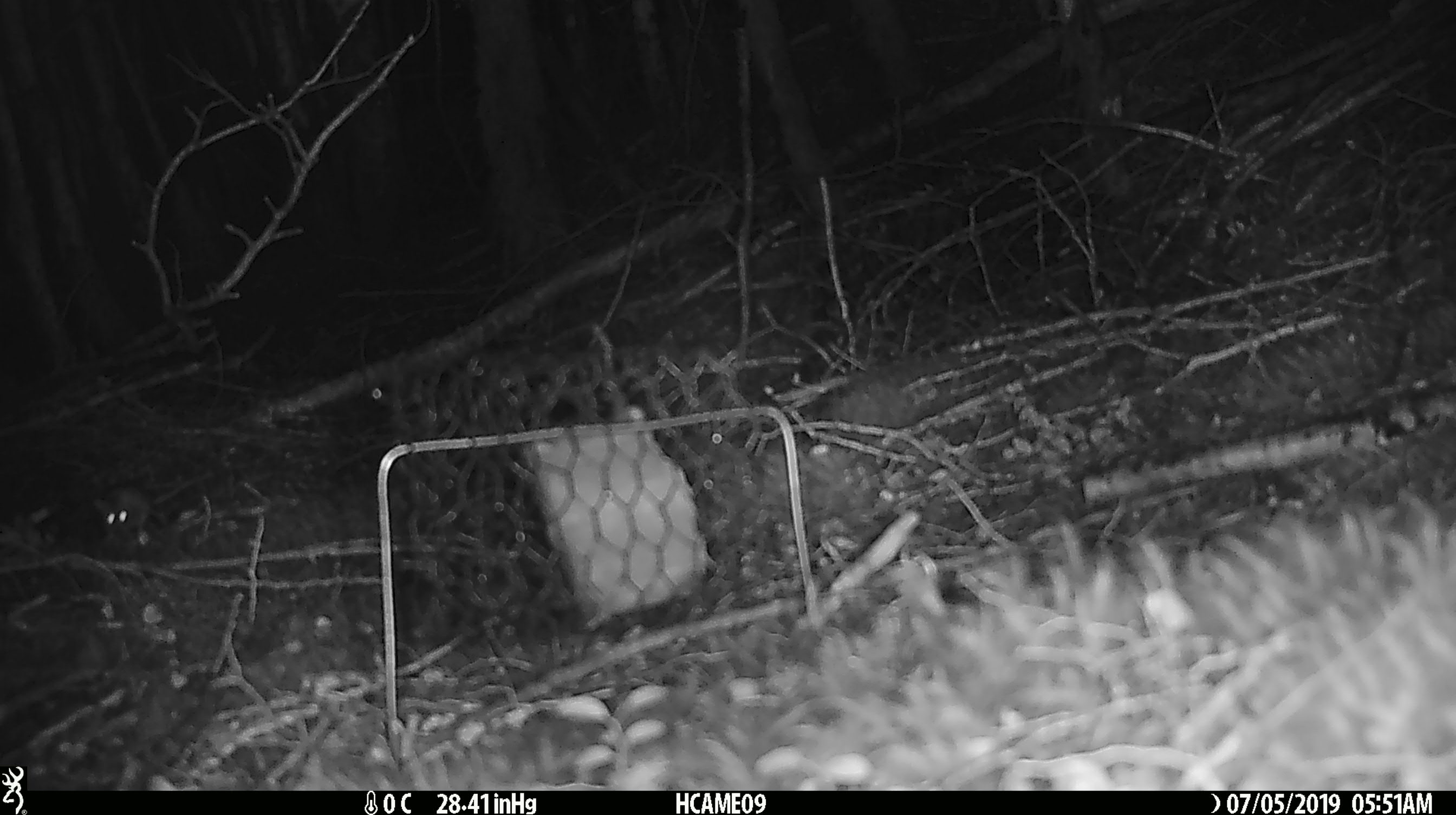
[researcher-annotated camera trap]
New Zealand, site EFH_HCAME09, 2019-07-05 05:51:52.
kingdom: Animalia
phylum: Chordata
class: Mammalia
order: Rodentia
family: Muridae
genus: Mus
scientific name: Mus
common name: mouse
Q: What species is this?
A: Mouse (Mus).